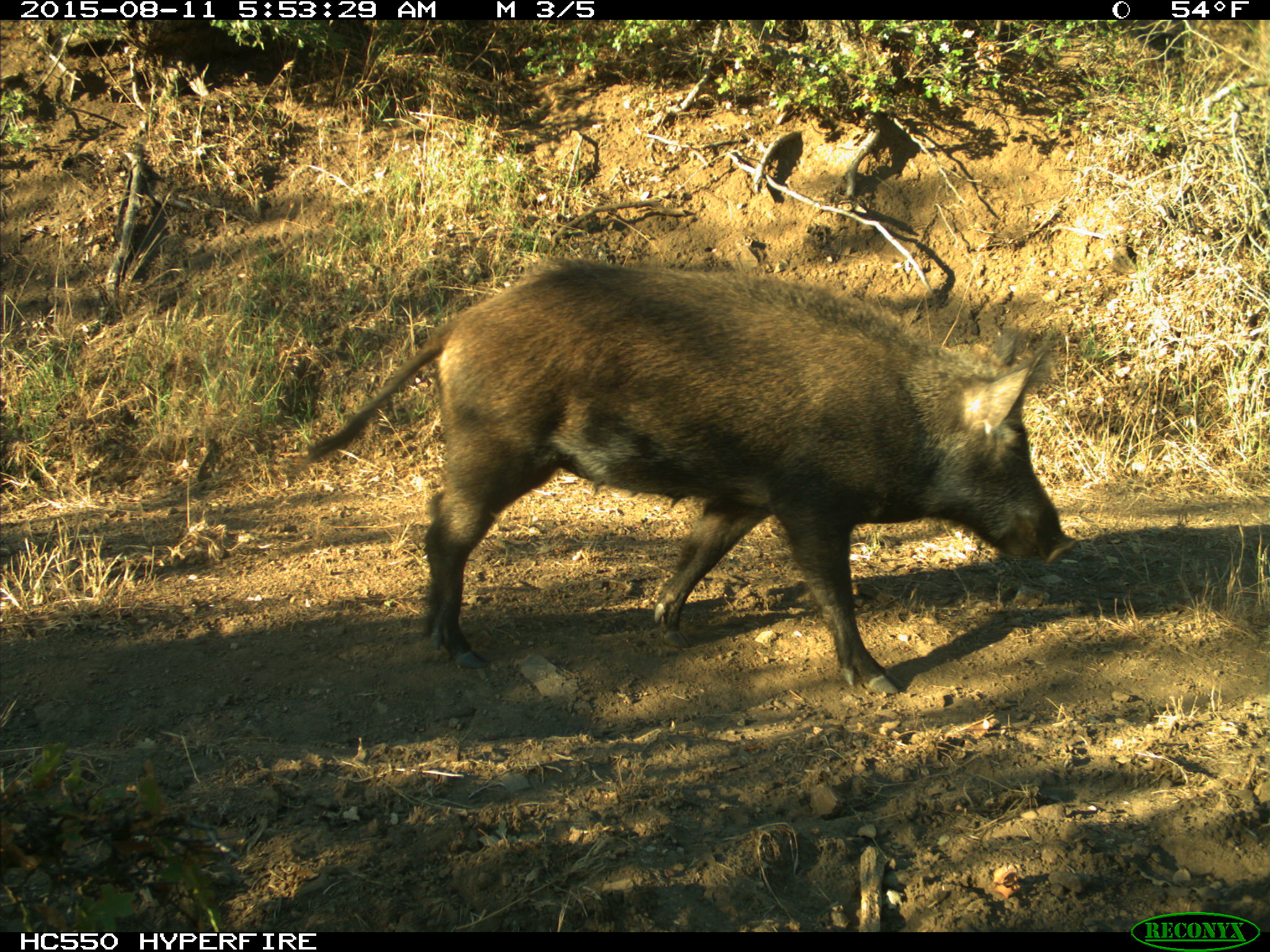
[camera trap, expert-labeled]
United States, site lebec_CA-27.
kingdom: Animalia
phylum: Chordata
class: Mammalia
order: Artiodactyla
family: Suidae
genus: Sus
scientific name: Sus scrofa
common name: wild boar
Sus scrofa (wild boar).